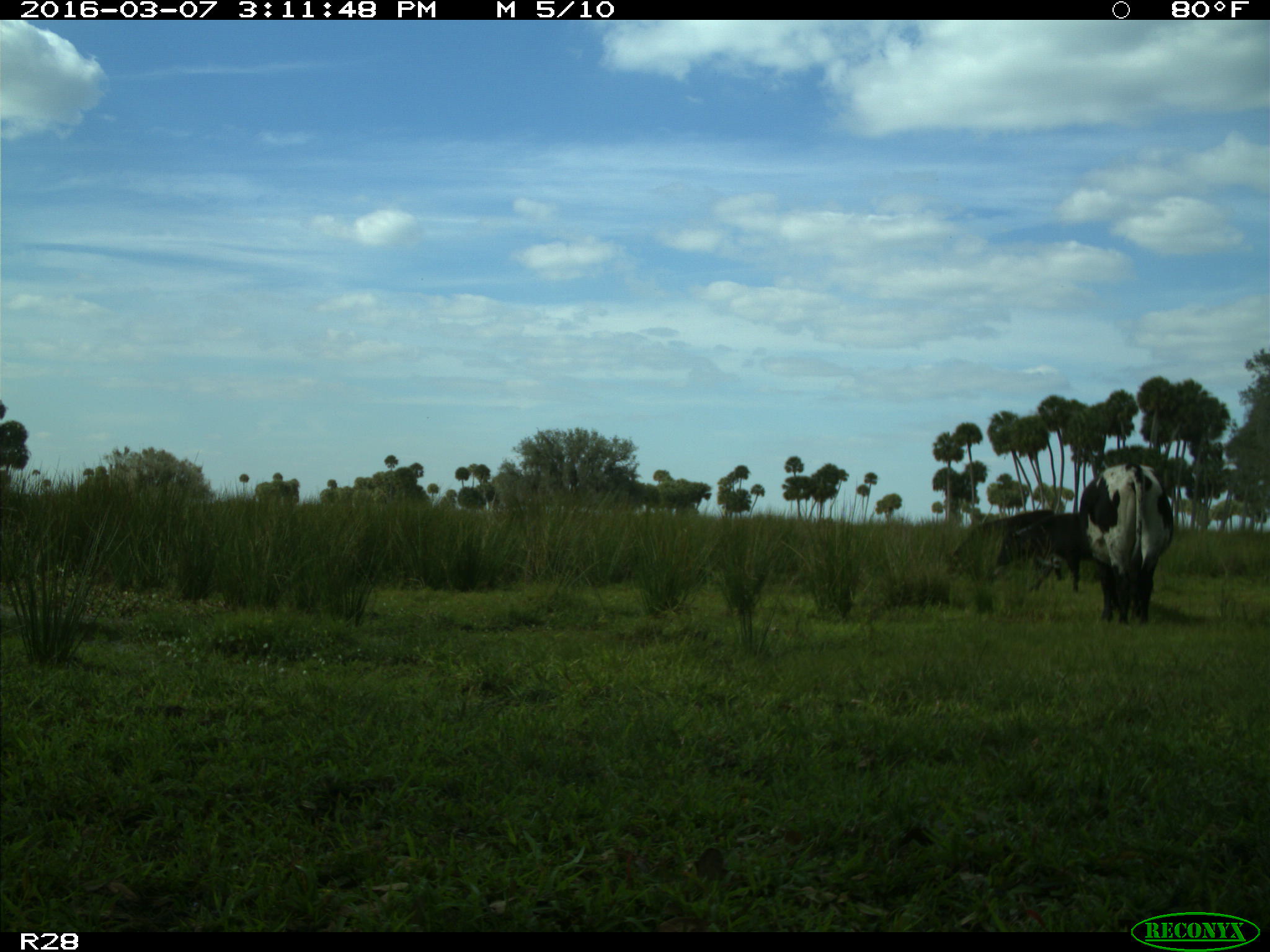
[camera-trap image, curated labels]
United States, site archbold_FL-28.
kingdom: Animalia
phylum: Chordata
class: Mammalia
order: Artiodactyla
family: Bovidae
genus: Bos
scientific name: Bos taurus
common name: domestic cow